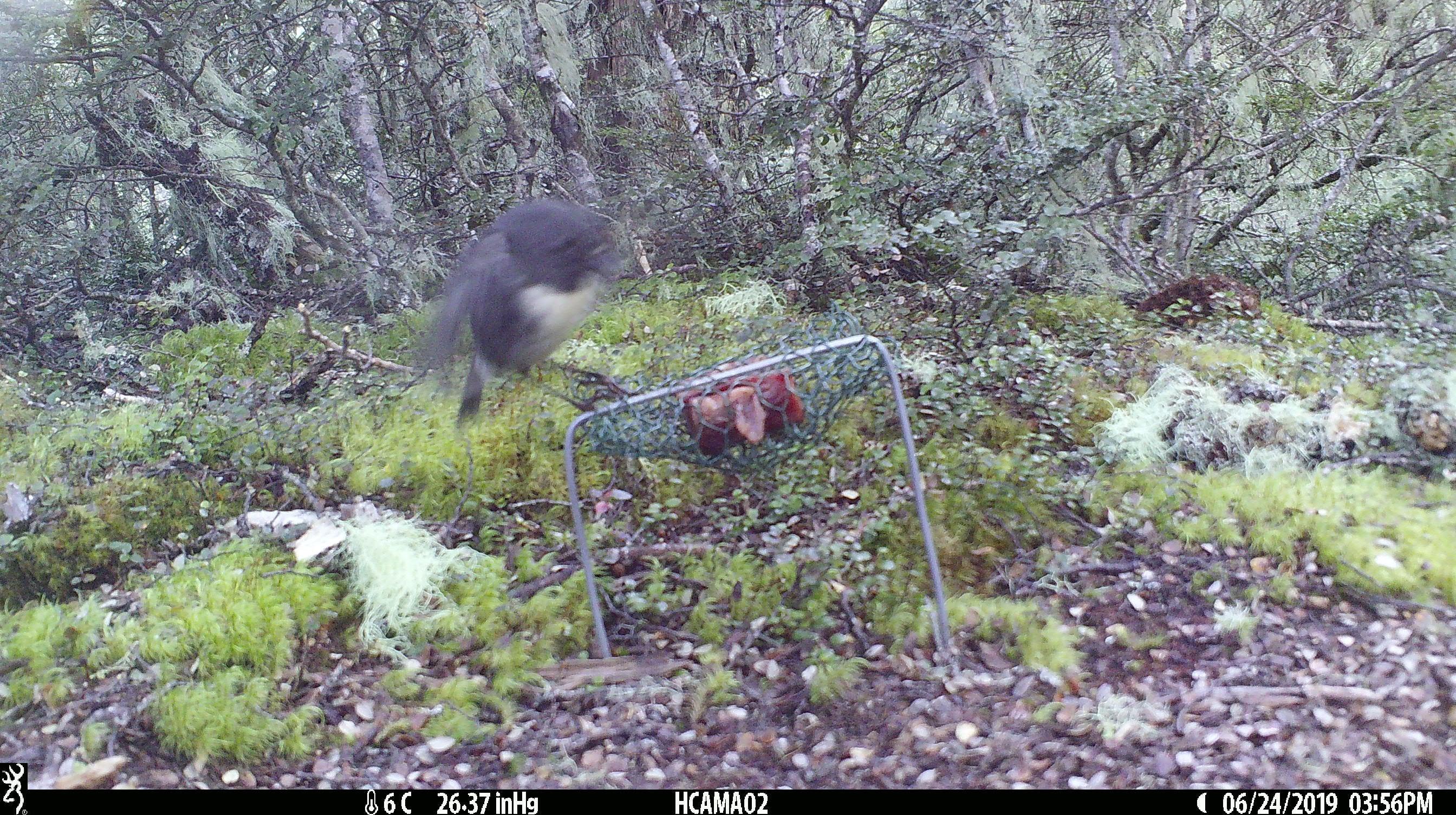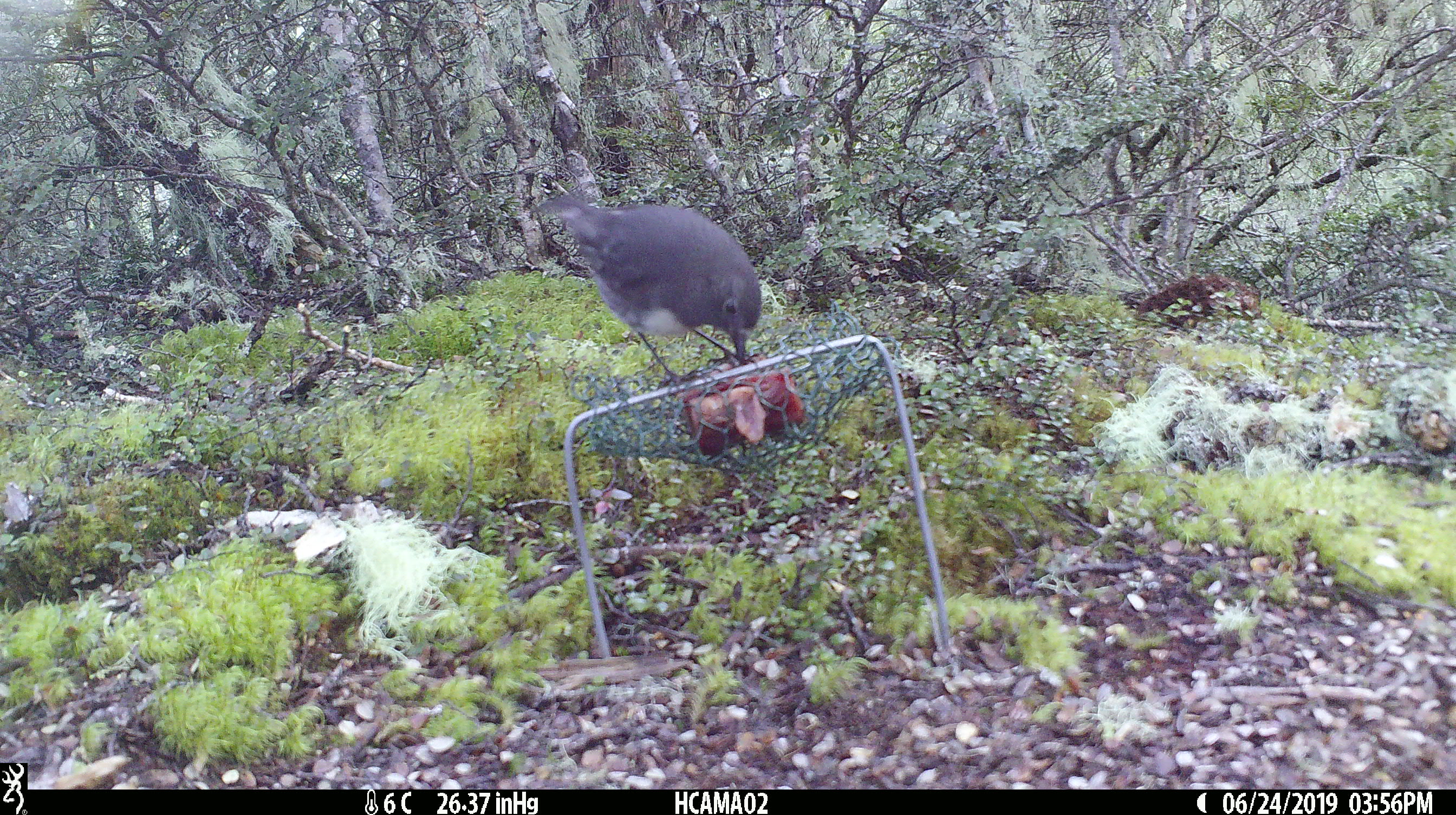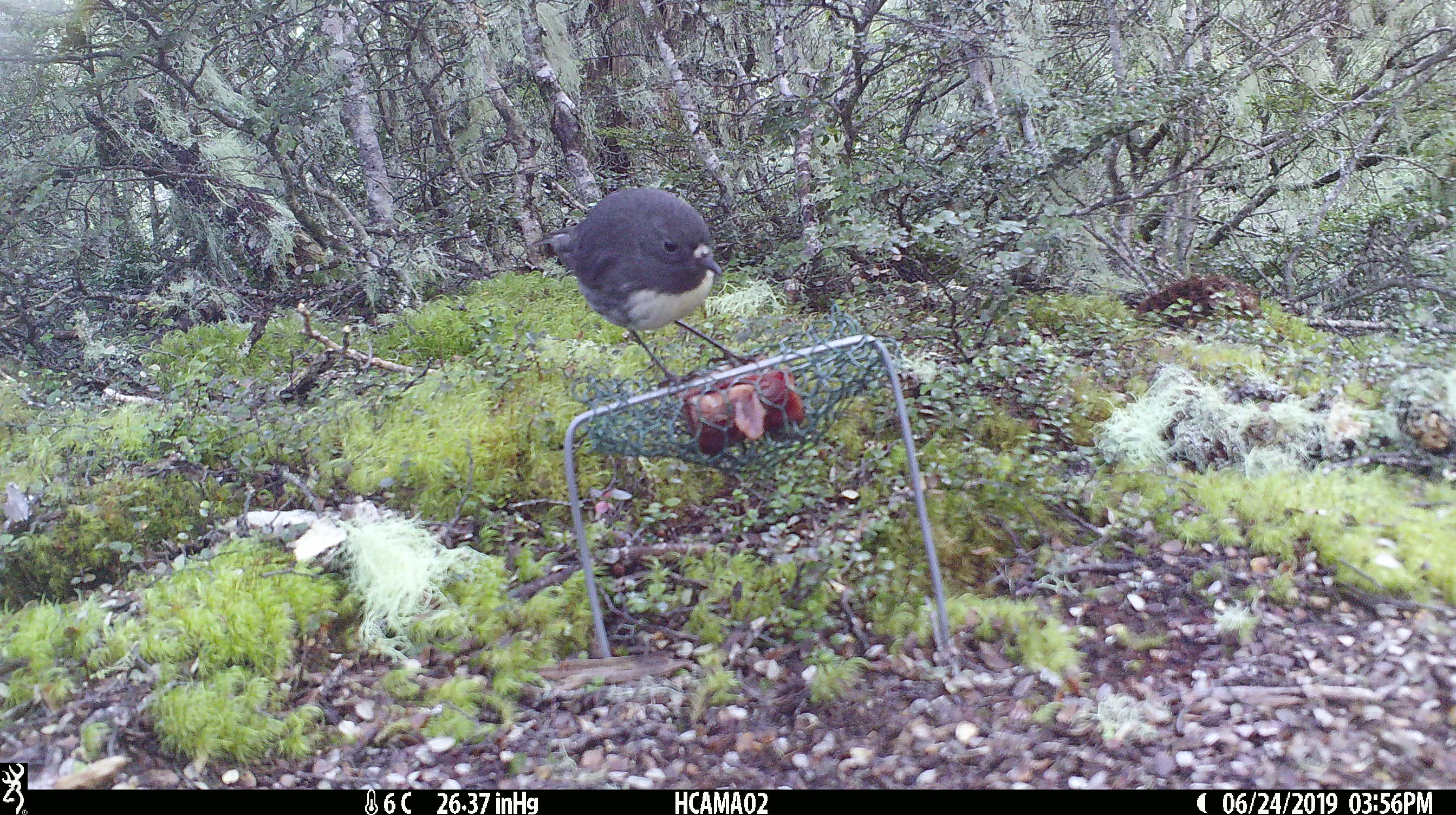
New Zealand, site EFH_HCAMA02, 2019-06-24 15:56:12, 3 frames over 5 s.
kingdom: Animalia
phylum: Chordata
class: Aves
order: Passeriformes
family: Petroicidae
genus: Petroica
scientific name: Petroica australis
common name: new zealand robin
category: robin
Robin (new zealand robin) (Petroica australis).